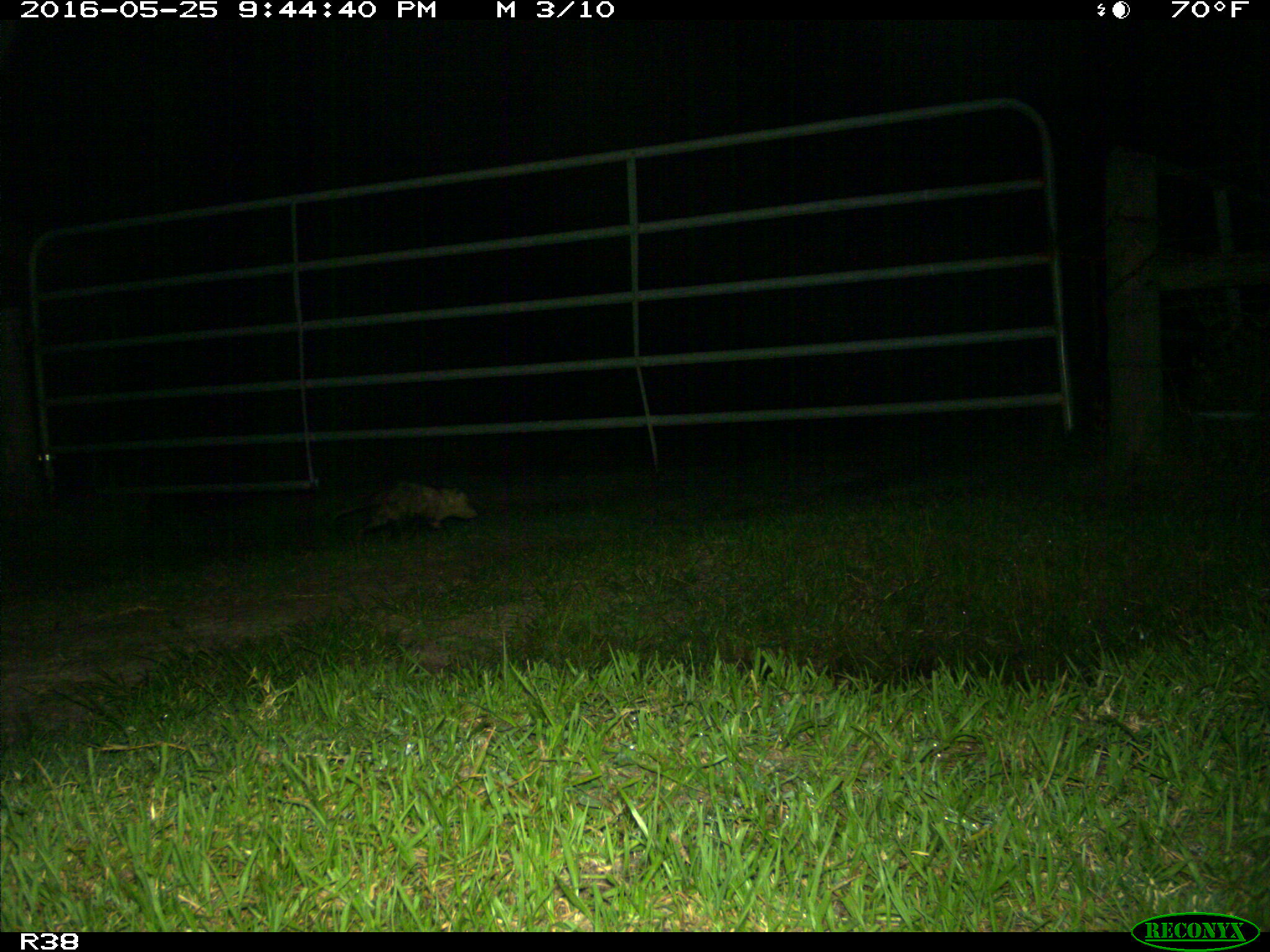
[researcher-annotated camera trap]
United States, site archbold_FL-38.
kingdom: Animalia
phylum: Chordata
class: Mammalia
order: Didelphimorphia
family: Didelphidae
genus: Didelphis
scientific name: Didelphis virginiana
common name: virginia opossum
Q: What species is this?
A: Didelphis virginiana (virginia opossum).